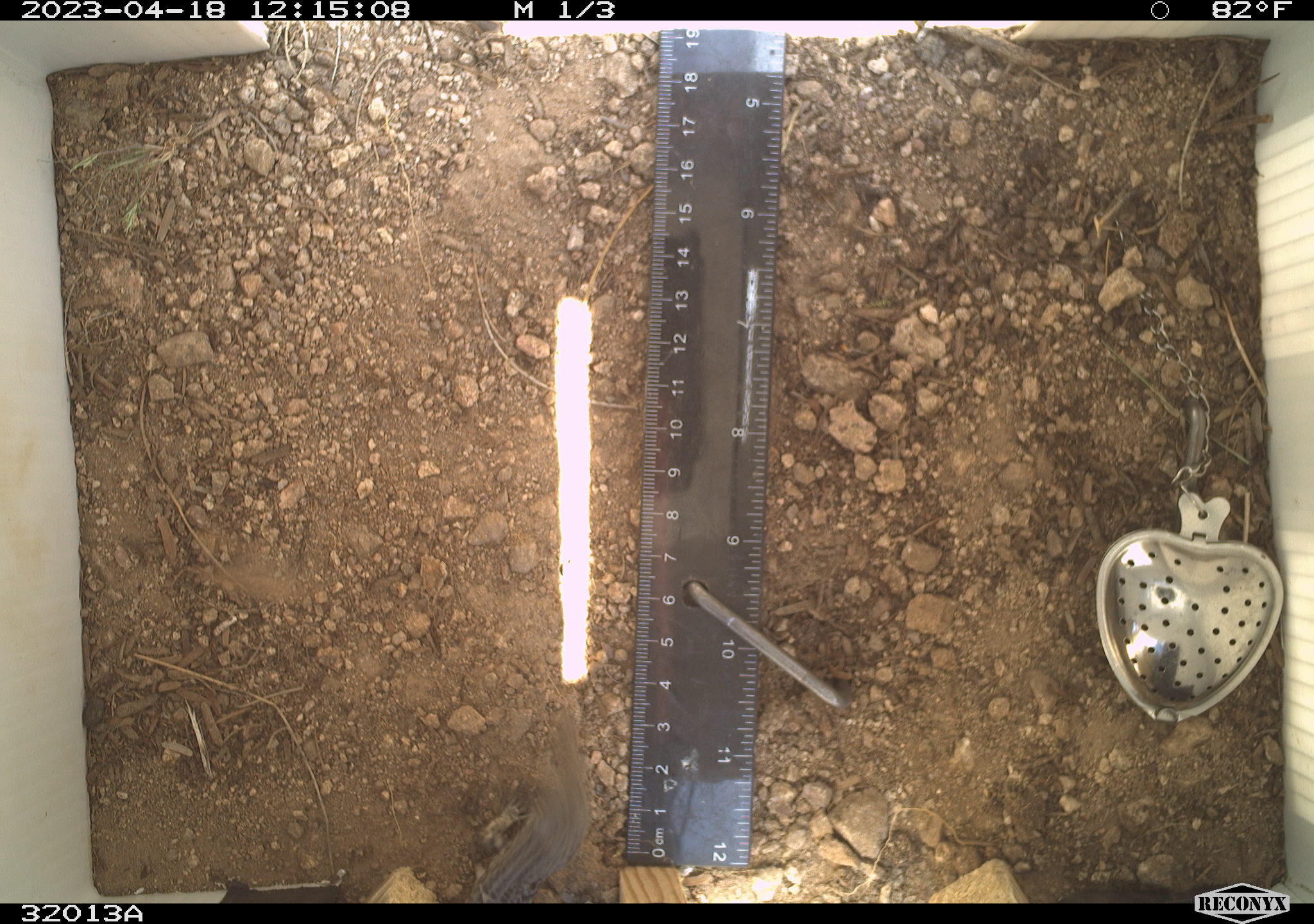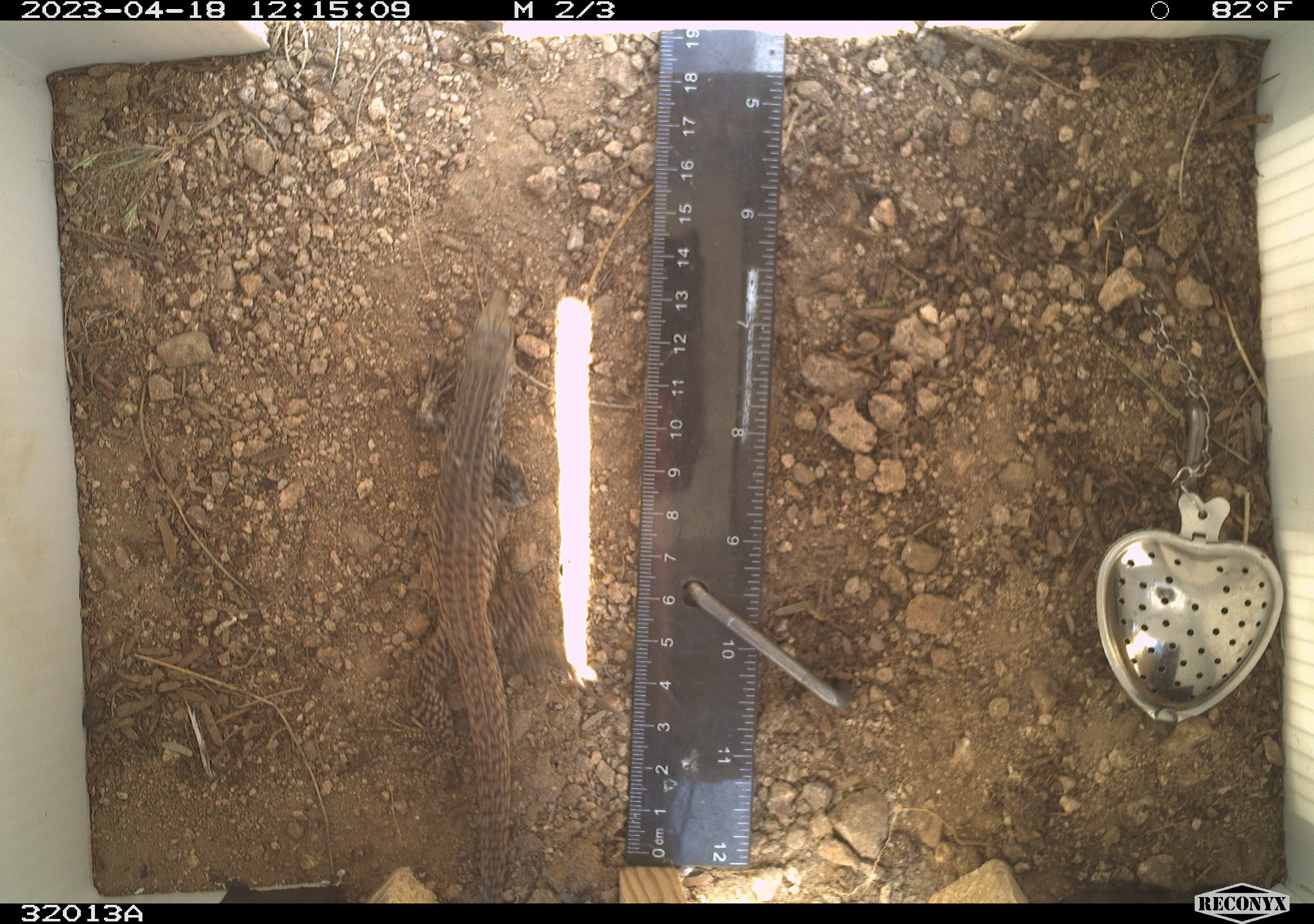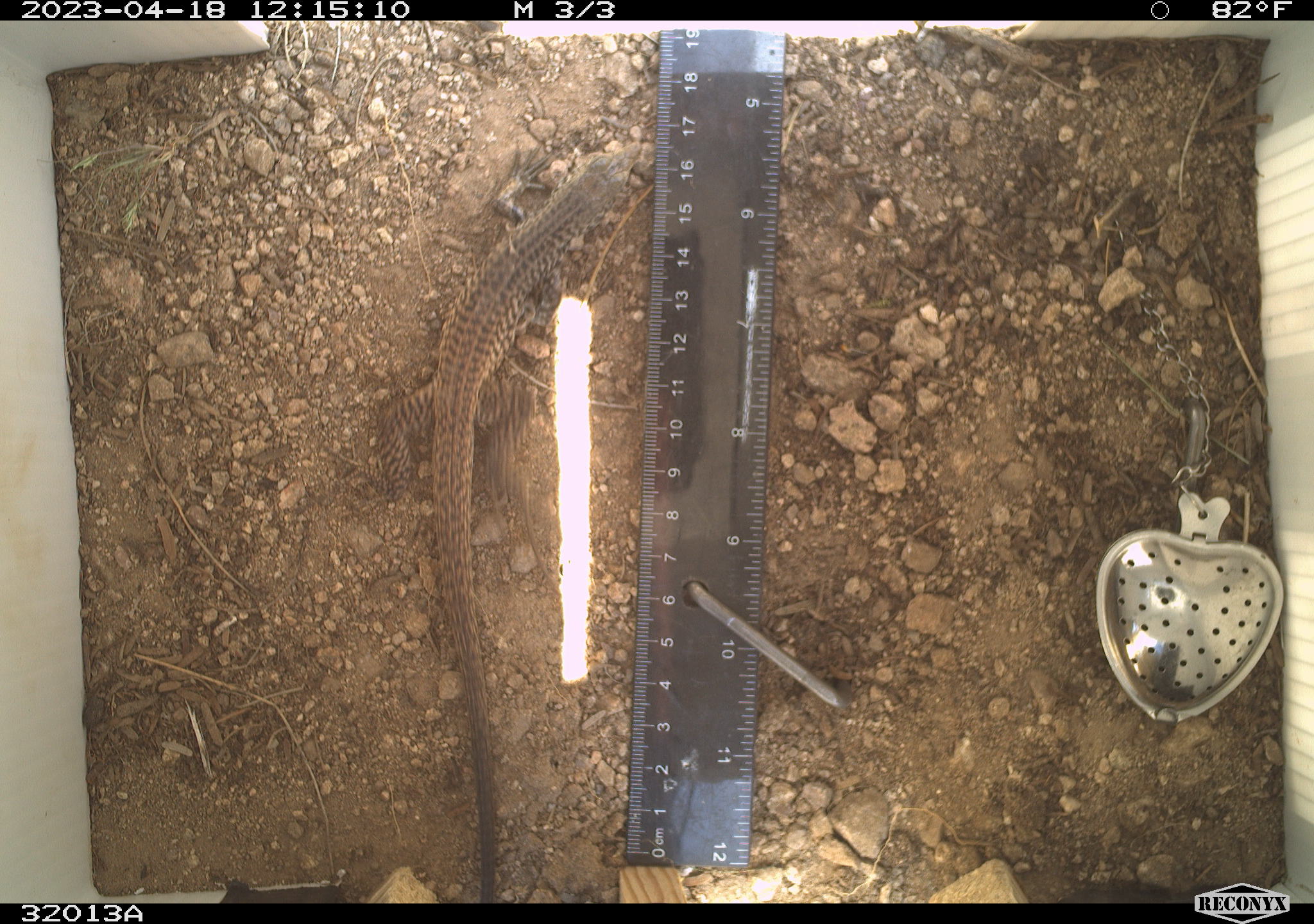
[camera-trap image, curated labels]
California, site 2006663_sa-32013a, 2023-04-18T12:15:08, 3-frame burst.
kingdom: Animalia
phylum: Chordata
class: Reptilia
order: Squamata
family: Teiidae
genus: Aspidoscelis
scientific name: Aspidoscelis tigris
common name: western whiptail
Western whiptail (Aspidoscelis tigris).